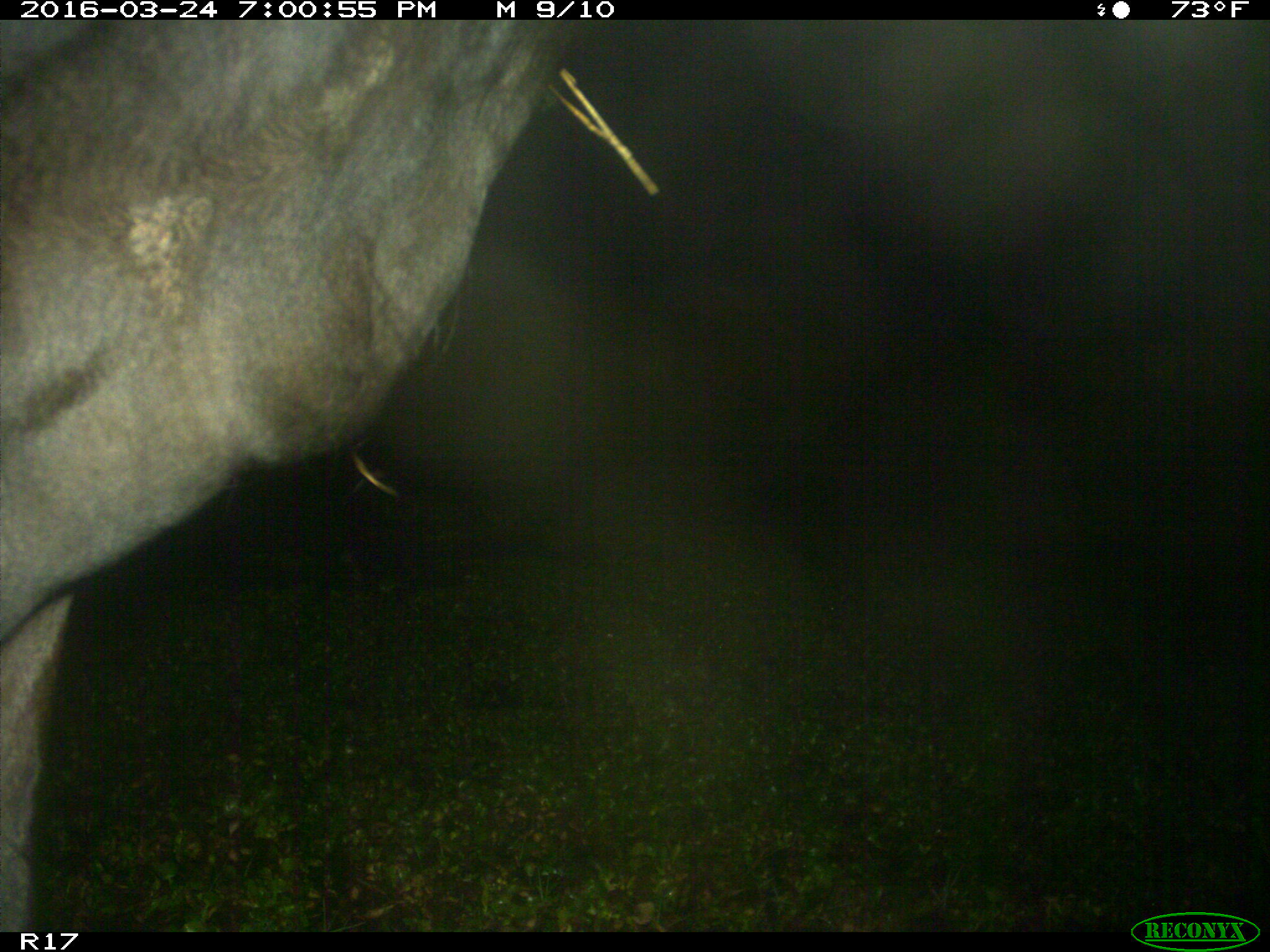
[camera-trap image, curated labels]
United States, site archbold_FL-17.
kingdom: Animalia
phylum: Chordata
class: Mammalia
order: Artiodactyla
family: Bovidae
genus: Bos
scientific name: Bos taurus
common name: domestic cow